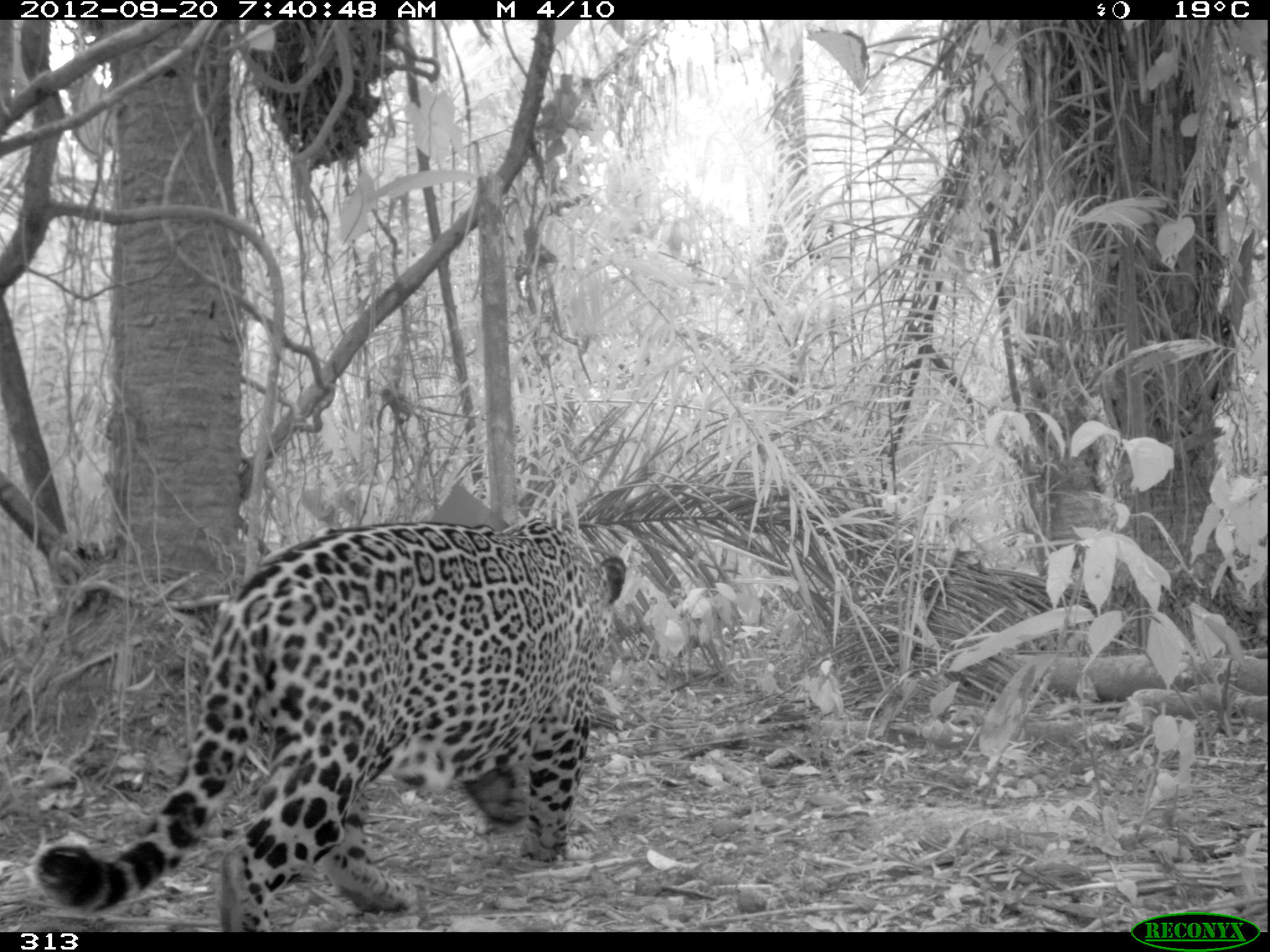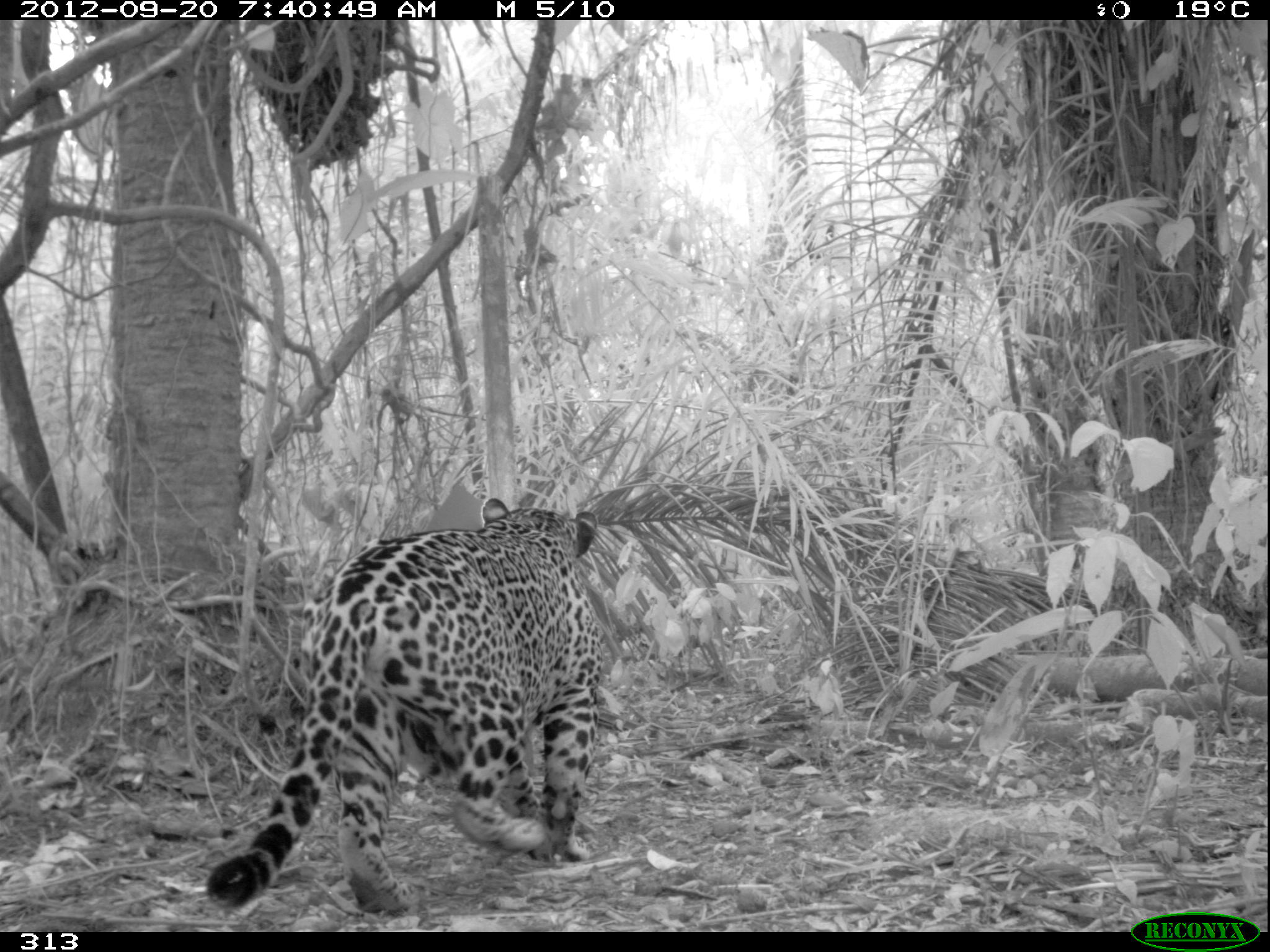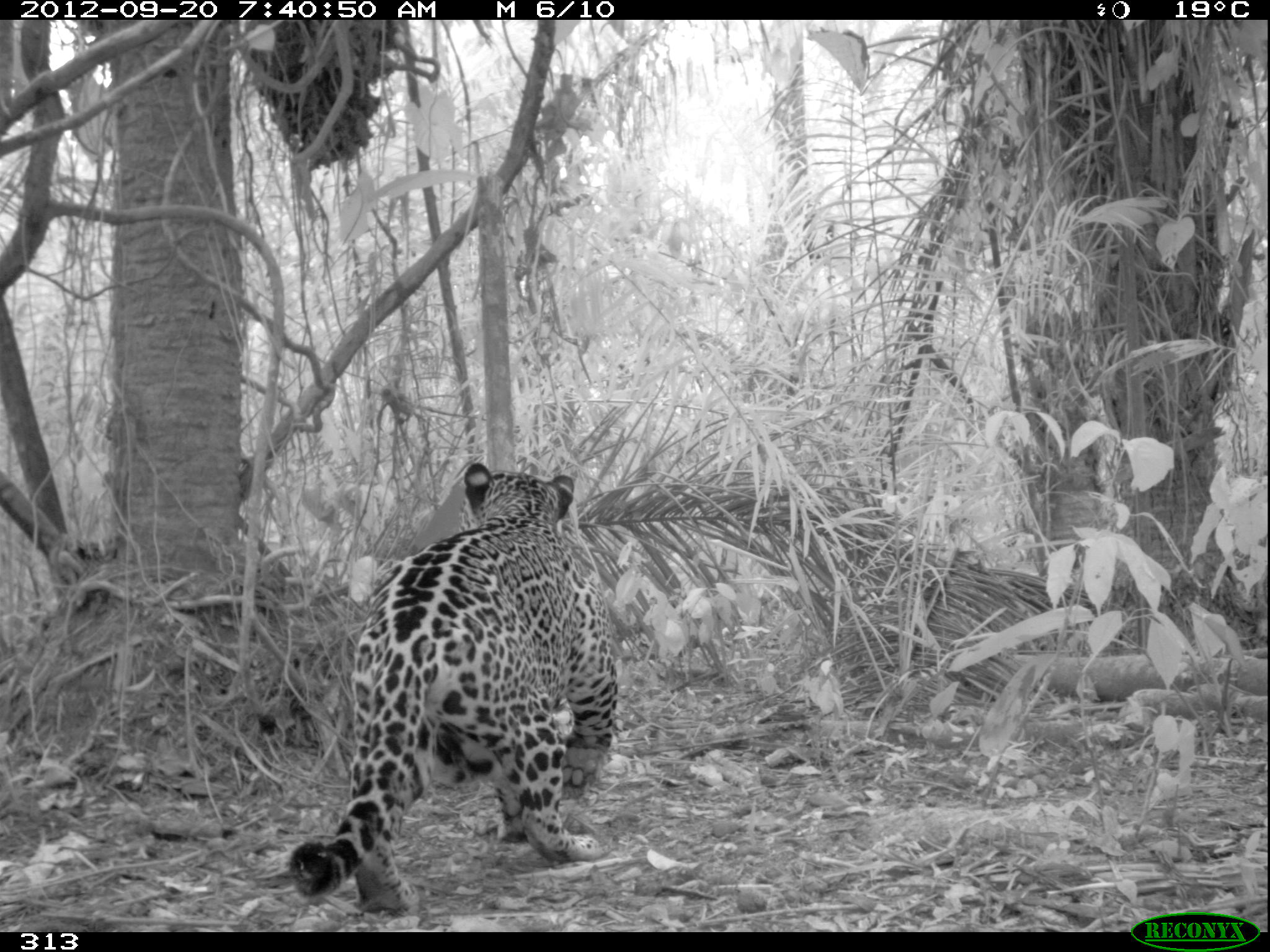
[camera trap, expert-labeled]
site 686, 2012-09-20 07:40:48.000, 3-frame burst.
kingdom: Animalia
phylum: Chordata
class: Mammalia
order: Carnivora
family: Felidae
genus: Panthera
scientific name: Panthera onca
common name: jaguar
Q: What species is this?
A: Panthera onca (jaguar).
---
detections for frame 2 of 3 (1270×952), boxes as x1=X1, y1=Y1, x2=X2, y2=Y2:
panthera onca: x1=205, y1=497, x2=604, y2=909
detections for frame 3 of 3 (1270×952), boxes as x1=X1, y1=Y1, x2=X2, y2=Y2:
panthera onca: x1=287, y1=464, x2=614, y2=909